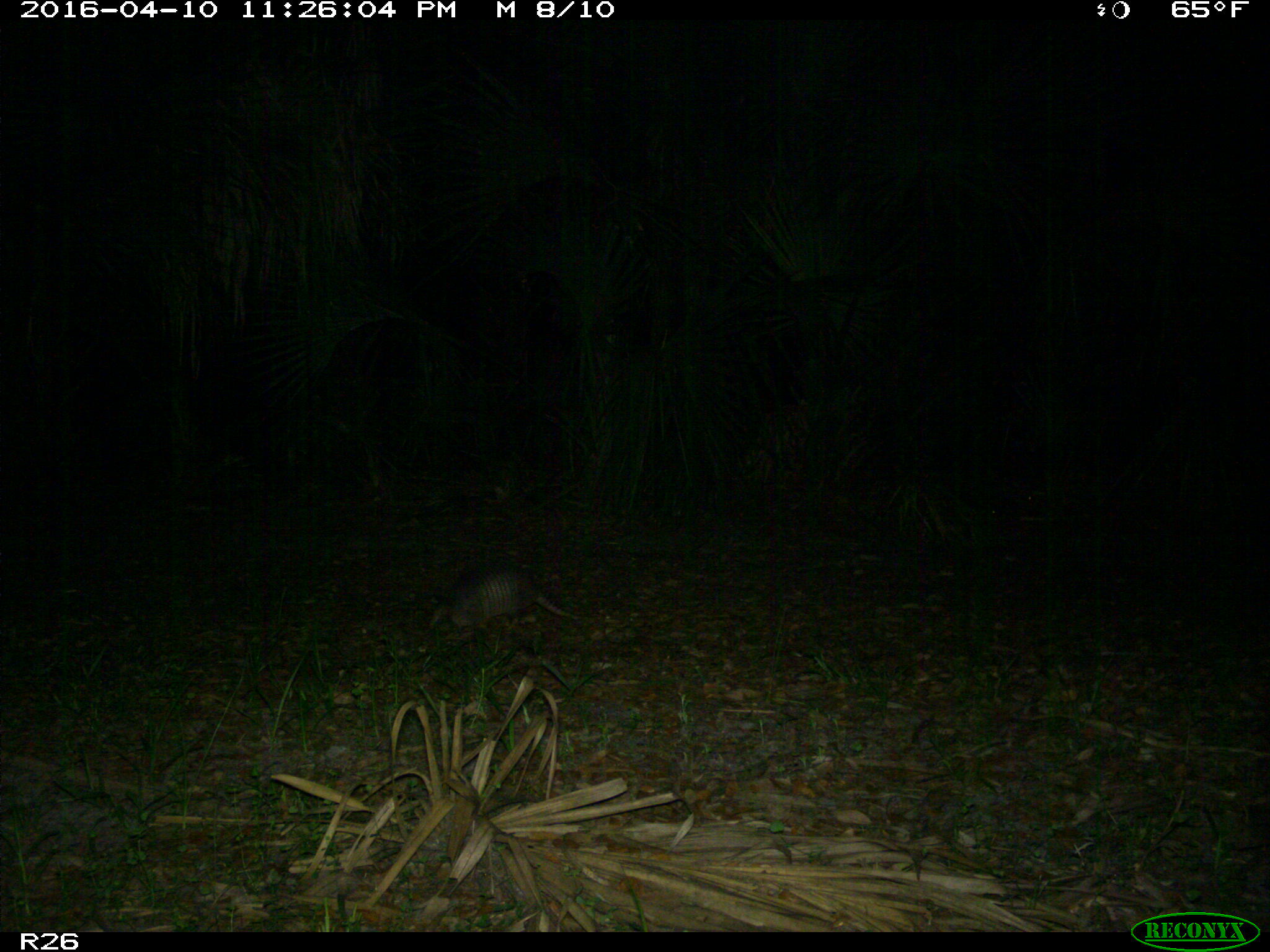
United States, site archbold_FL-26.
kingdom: Animalia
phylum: Chordata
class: Mammalia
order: Cingulata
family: Dasypodidae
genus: Dasypus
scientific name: Dasypus novemcinctus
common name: nine-banded armadillo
Dasypus novemcinctus (nine-banded armadillo).